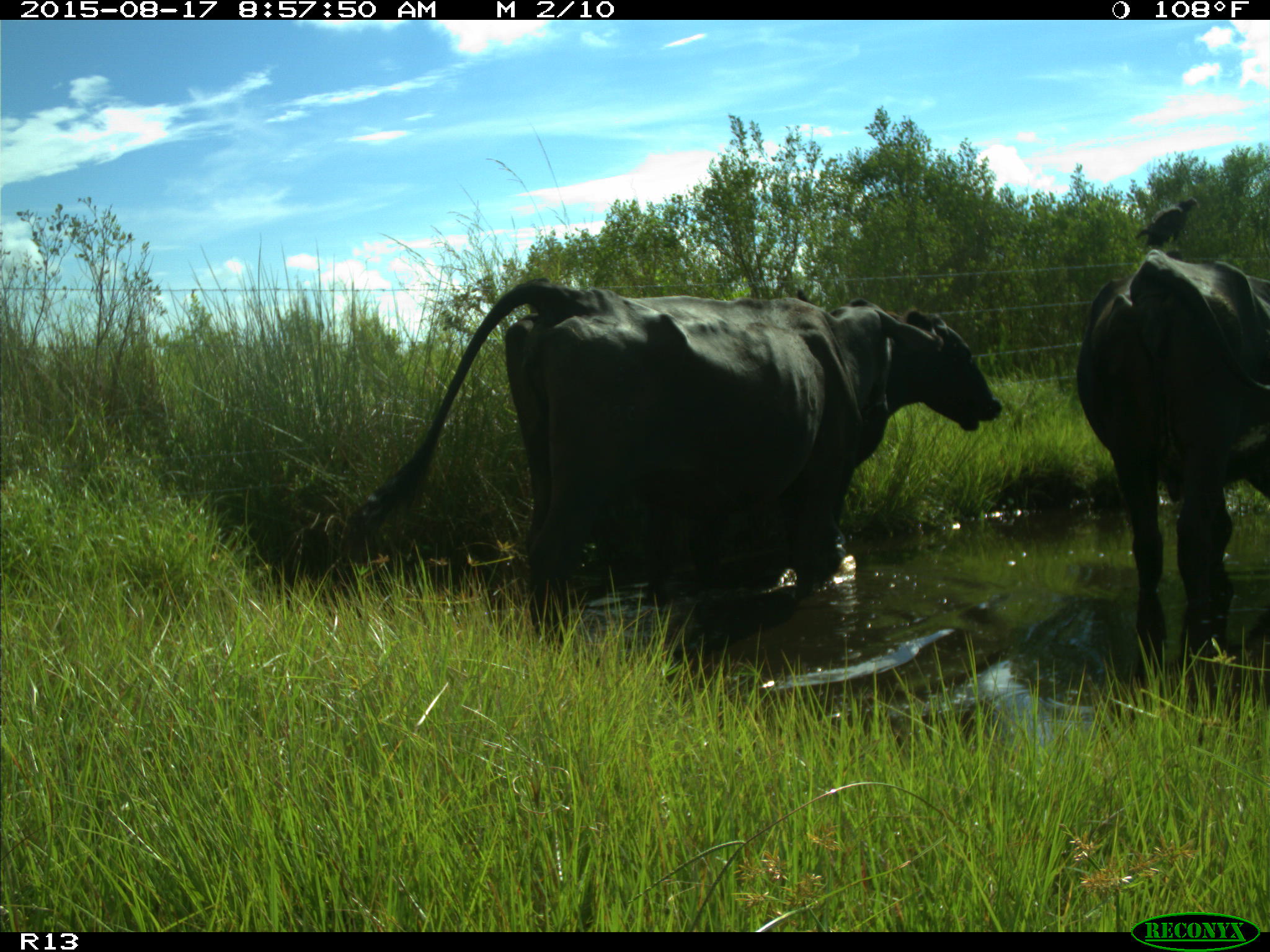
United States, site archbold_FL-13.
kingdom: Animalia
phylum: Chordata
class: Mammalia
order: Artiodactyla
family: Bovidae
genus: Bos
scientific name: Bos taurus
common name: domestic cow